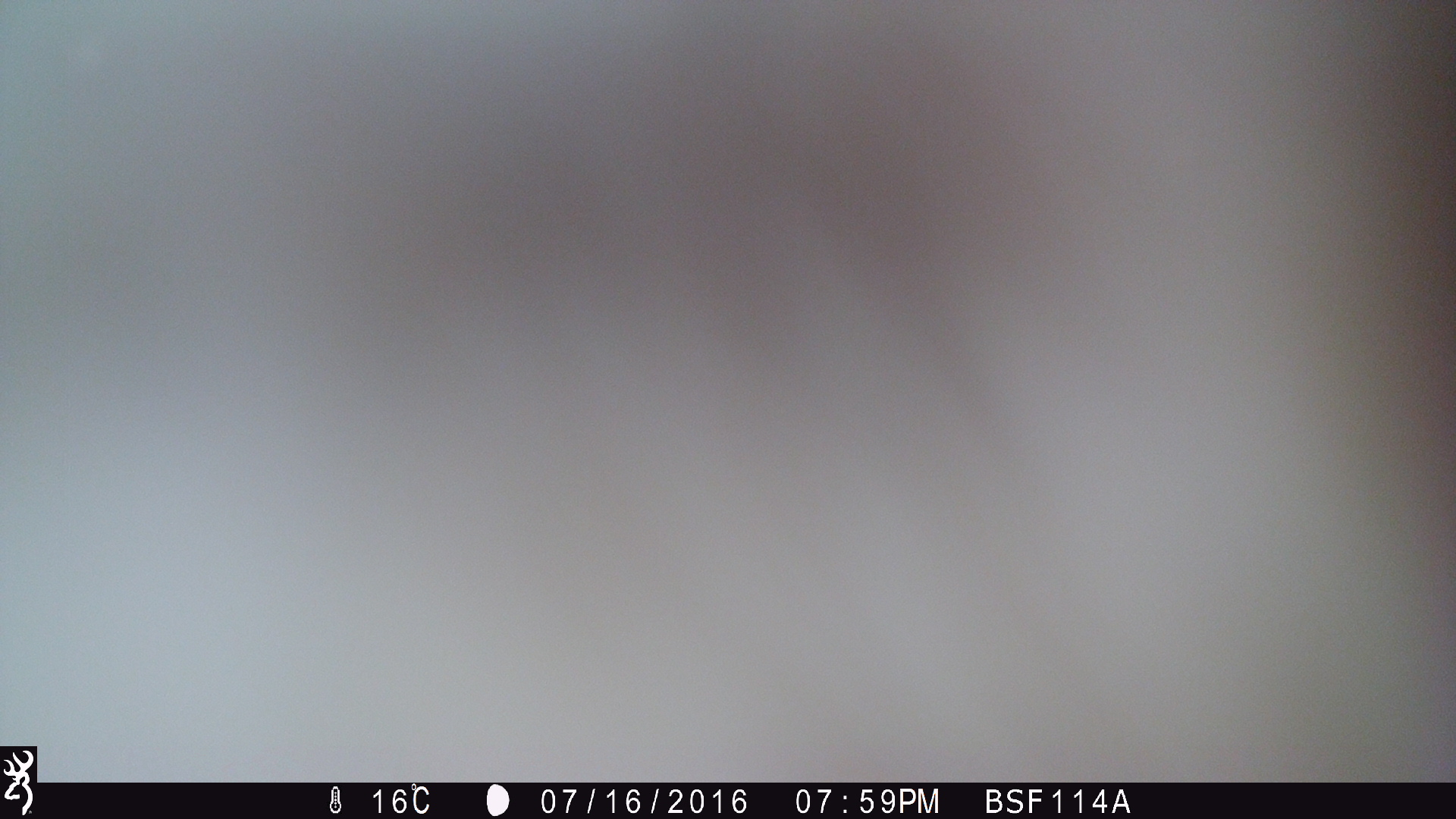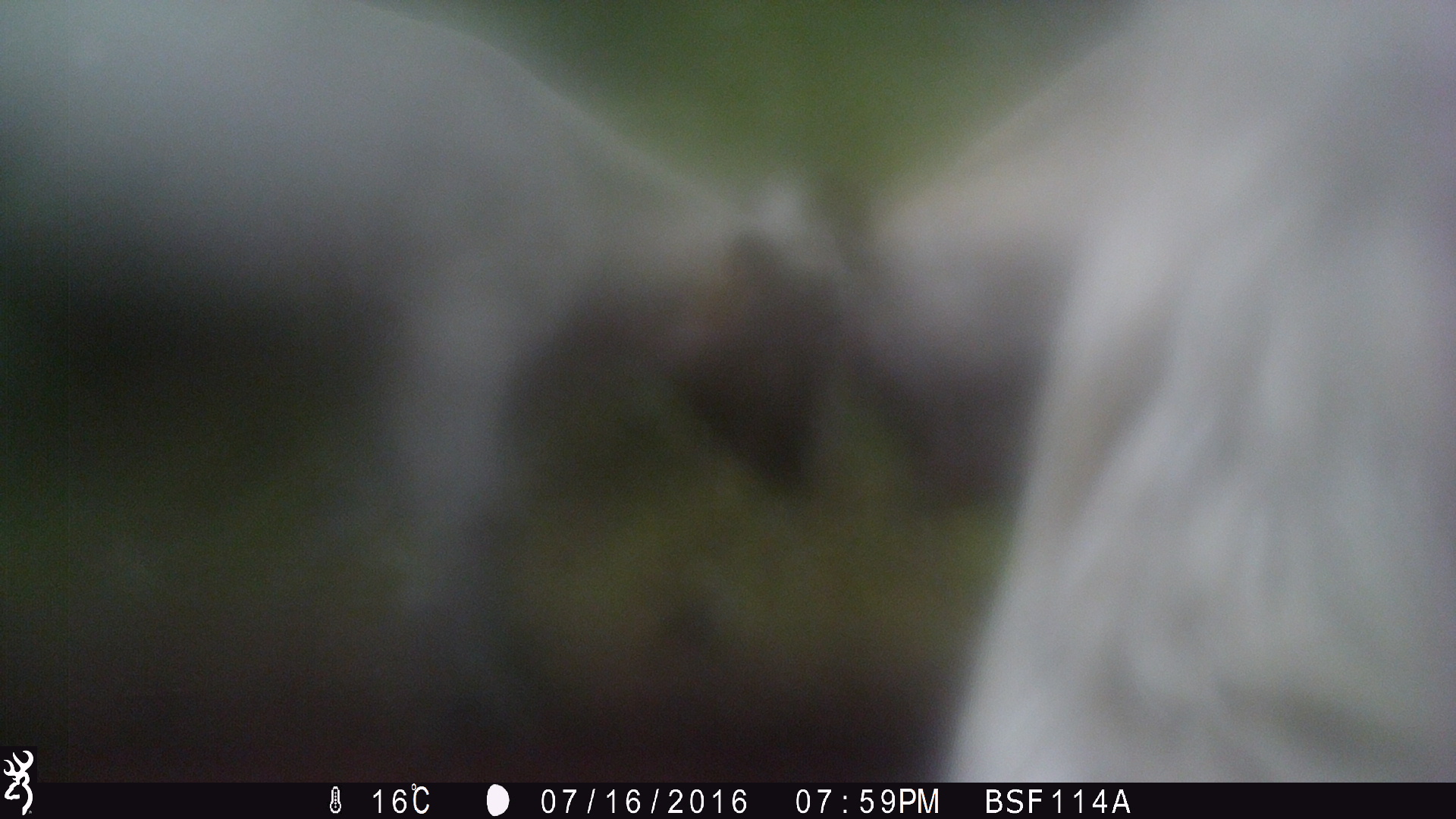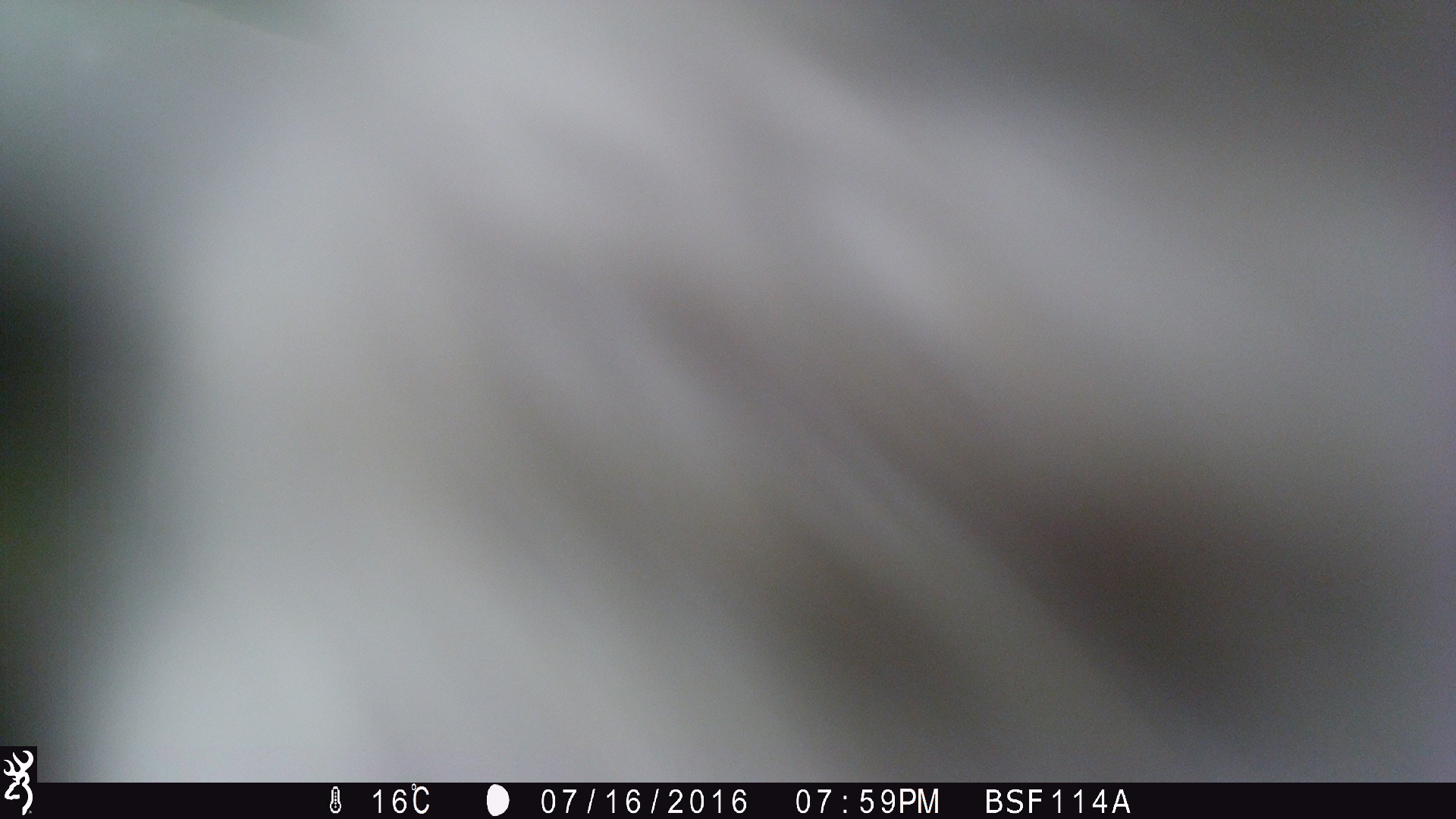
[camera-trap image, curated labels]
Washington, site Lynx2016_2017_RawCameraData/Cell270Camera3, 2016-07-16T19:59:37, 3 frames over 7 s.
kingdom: Animalia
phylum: Chordata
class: Mammalia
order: Artiodactyla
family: Bovidae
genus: Bos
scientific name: Bos taurus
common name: domestic cattle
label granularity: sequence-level